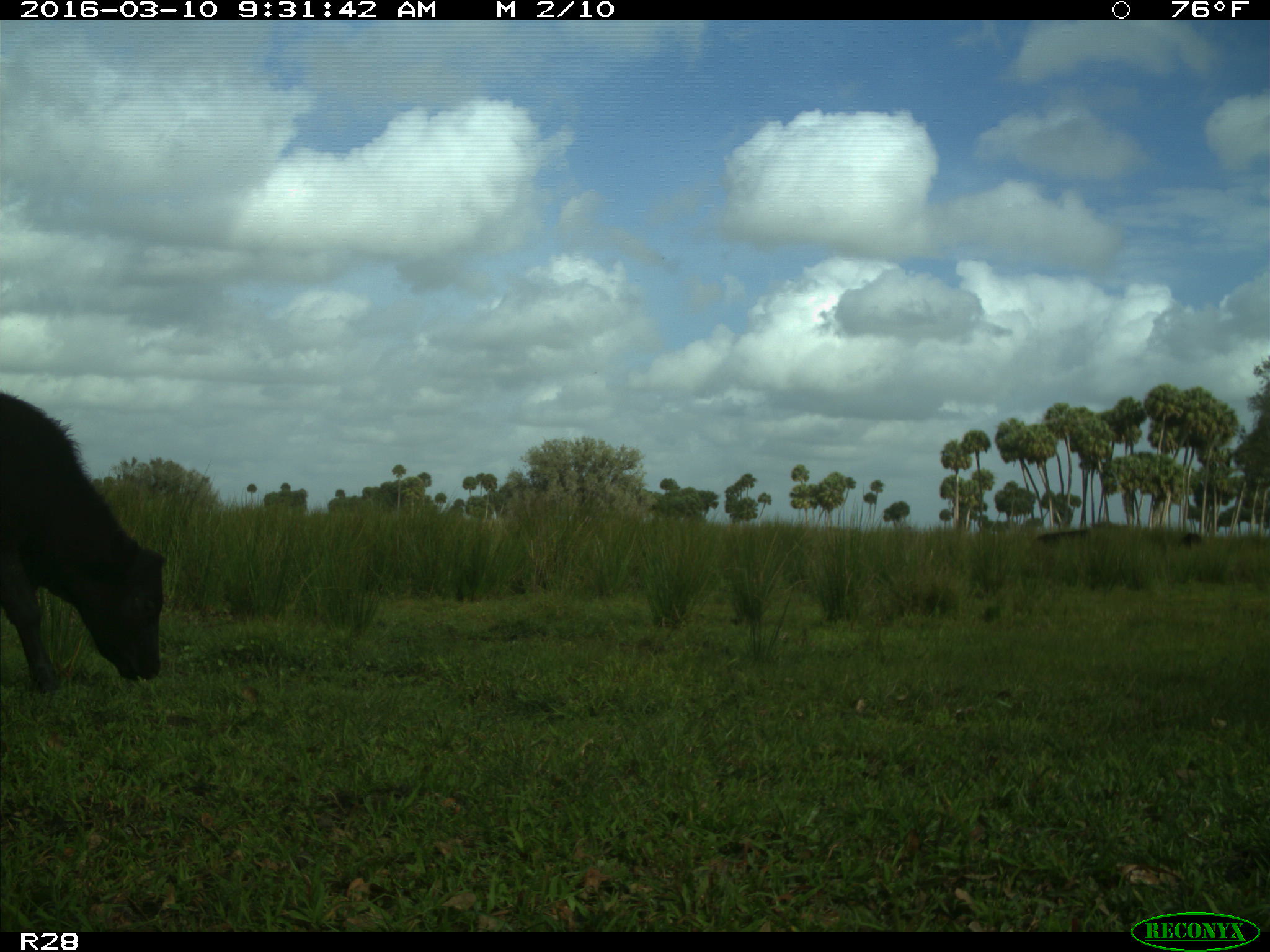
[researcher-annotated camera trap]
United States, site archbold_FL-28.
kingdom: Animalia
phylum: Chordata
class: Mammalia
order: Artiodactyla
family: Bovidae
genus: Bos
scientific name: Bos taurus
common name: domestic cow